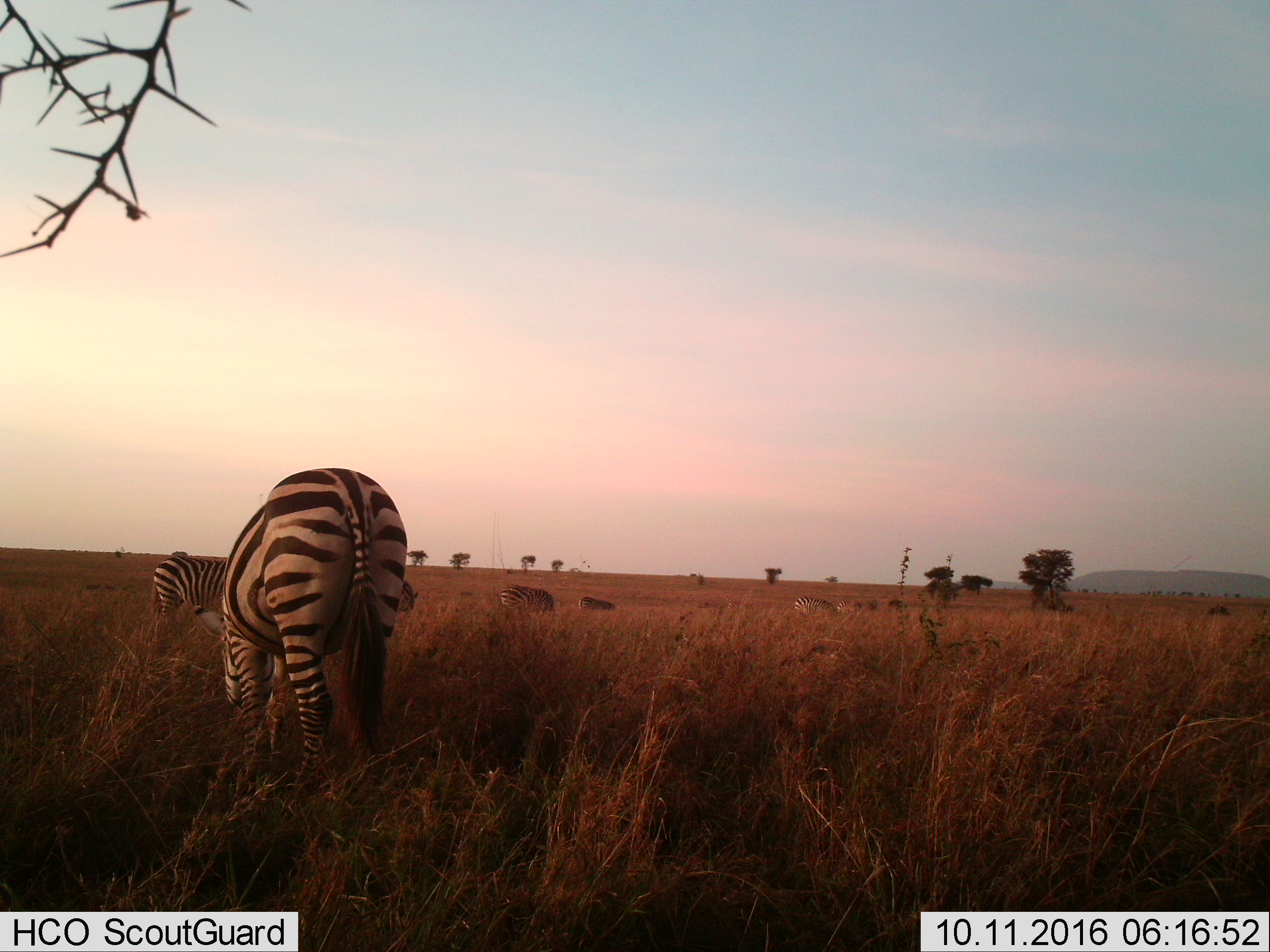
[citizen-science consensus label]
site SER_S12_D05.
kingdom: Animalia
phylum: Chordata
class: Mammalia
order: Perissodactyla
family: Equidae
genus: Equus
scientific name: Equus quagga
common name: plains zebra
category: zebraplains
Zebraplains (plains zebra) (Equus quagga), count 7. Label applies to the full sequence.